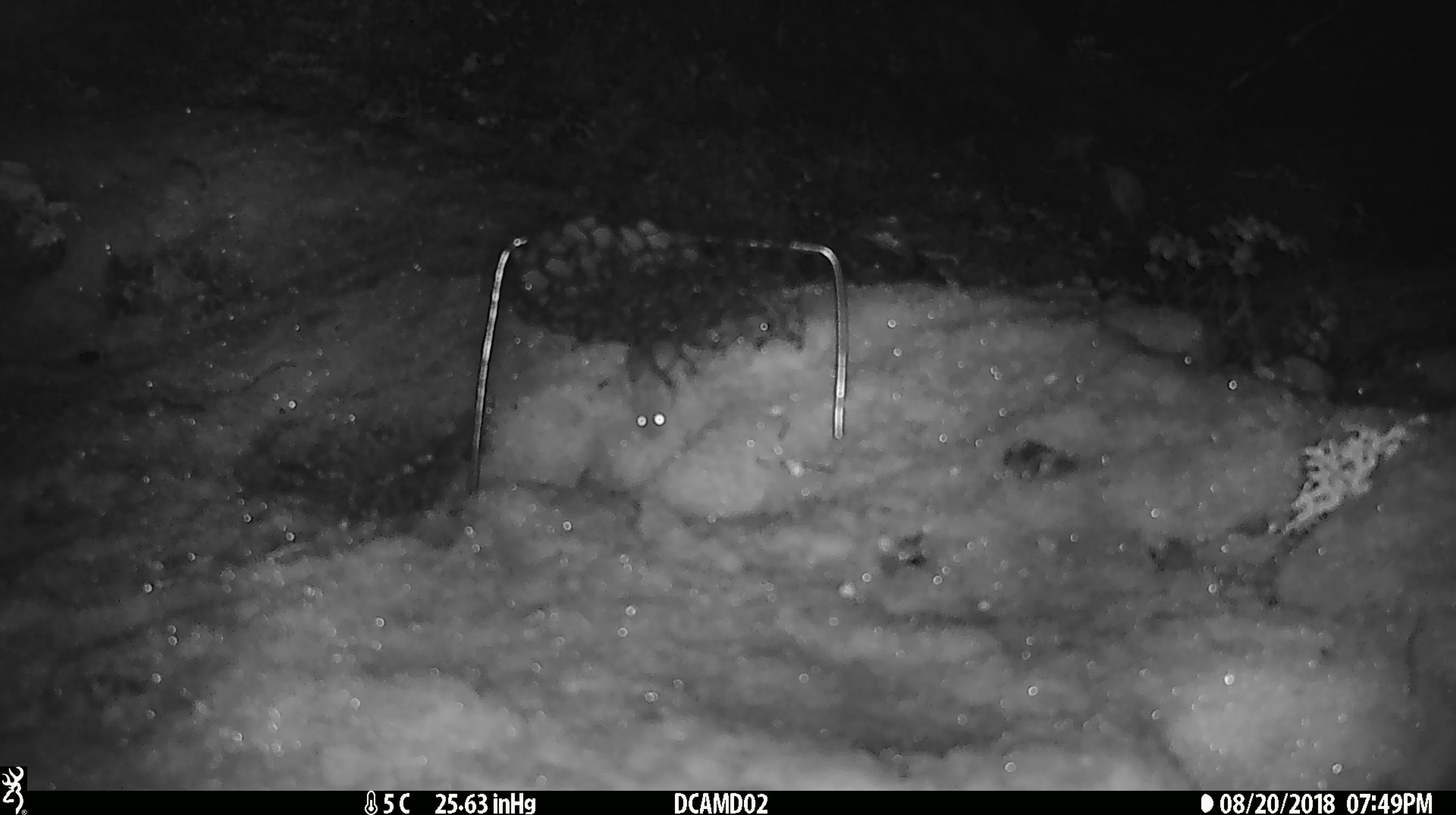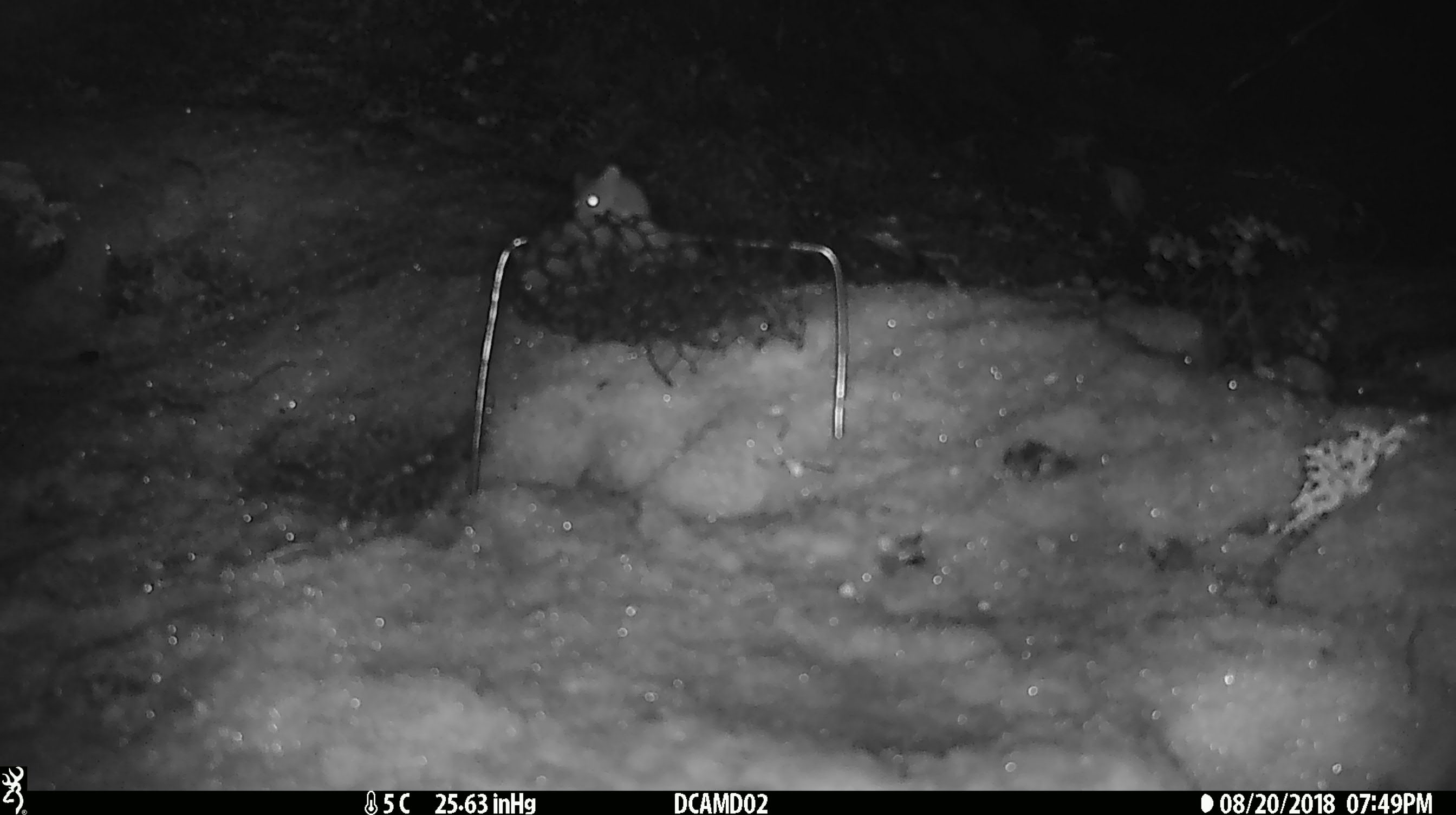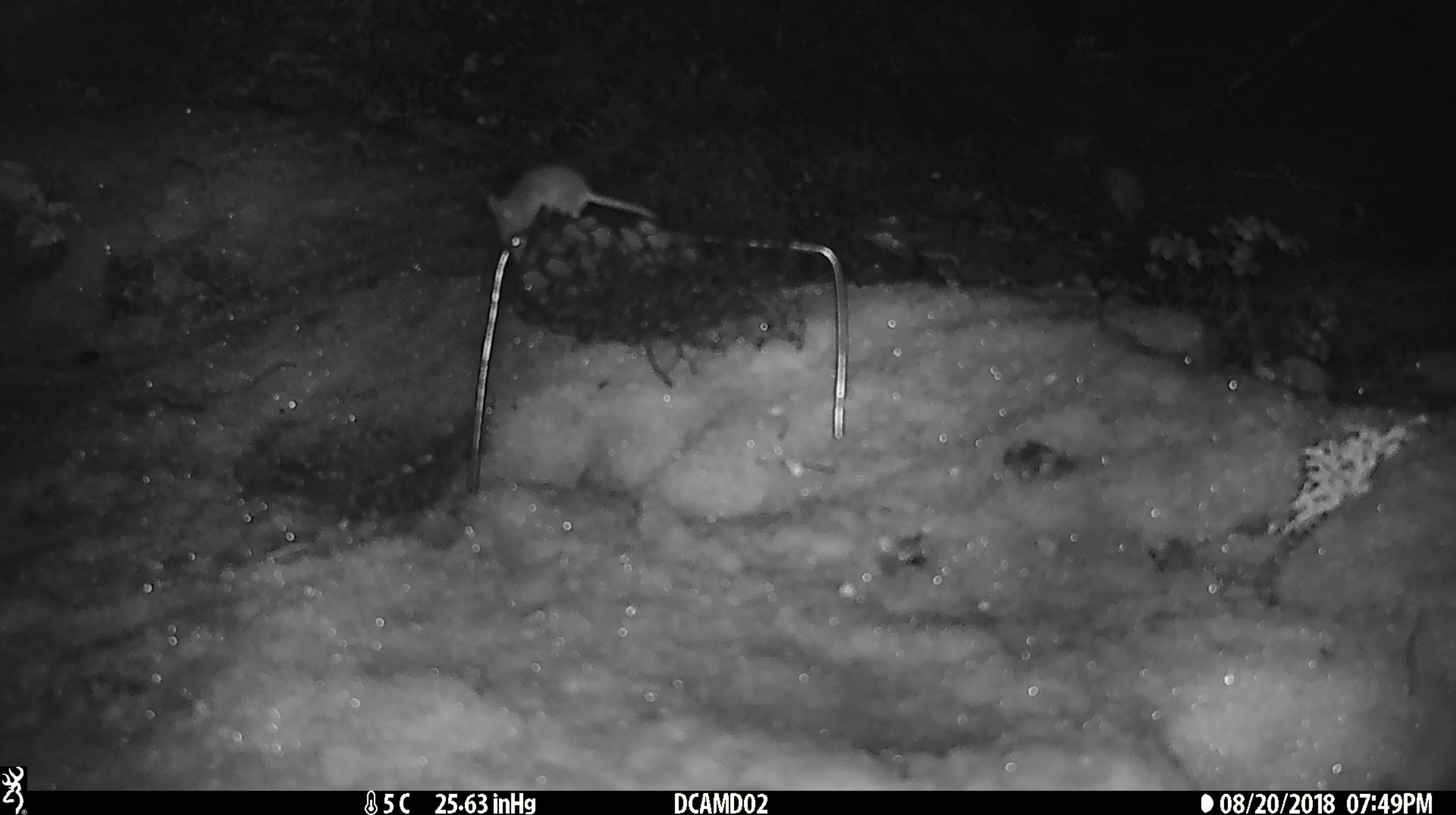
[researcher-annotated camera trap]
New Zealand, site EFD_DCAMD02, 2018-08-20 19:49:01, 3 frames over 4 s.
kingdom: Animalia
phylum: Chordata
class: Mammalia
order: Rodentia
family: Muridae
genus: Mus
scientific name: Mus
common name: mouse